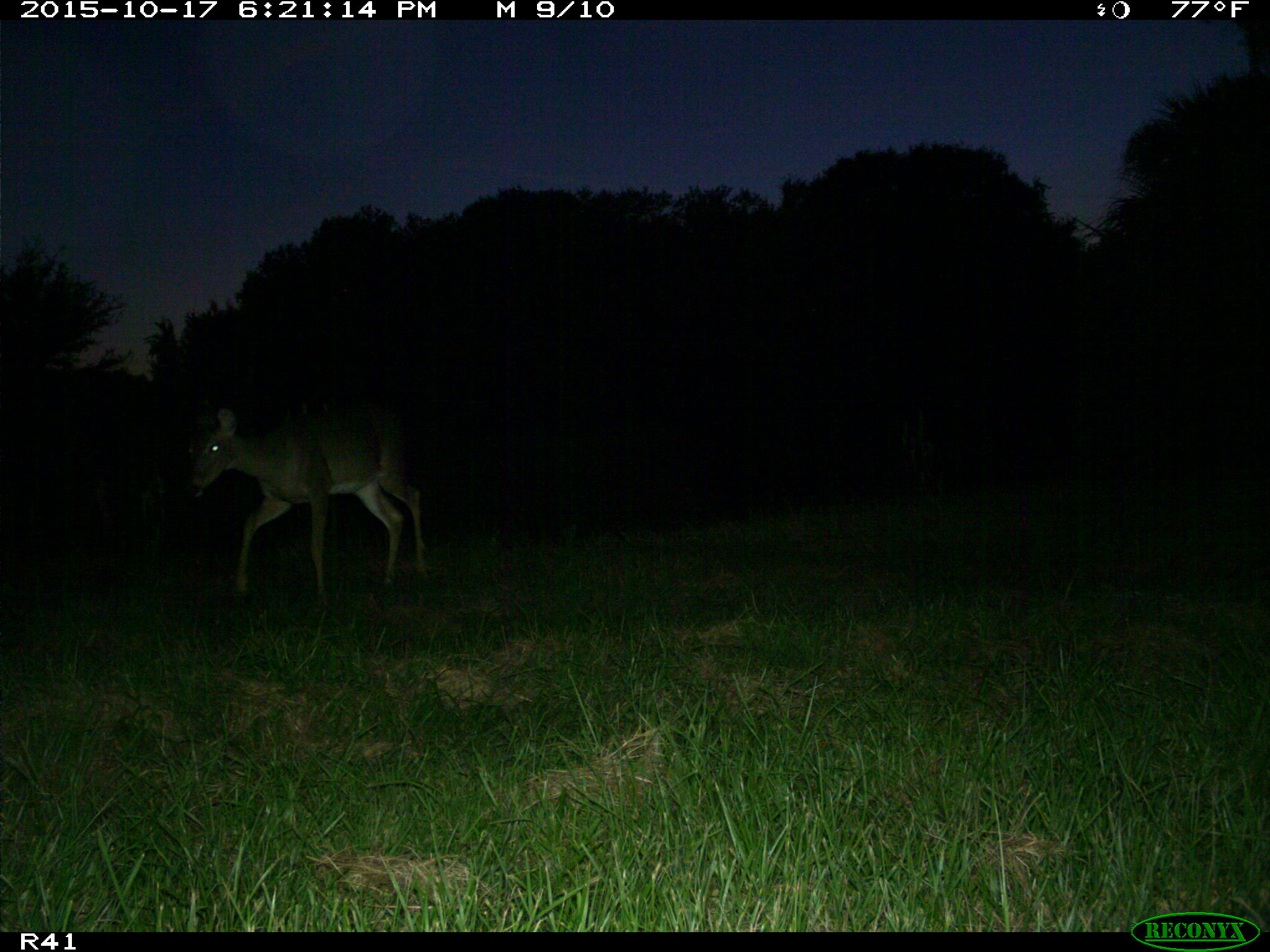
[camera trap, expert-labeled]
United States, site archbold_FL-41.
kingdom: Animalia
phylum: Chordata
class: Mammalia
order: Artiodactyla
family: Cervidae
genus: Odocoileus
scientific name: Odocoileus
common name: deer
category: unidentified deer